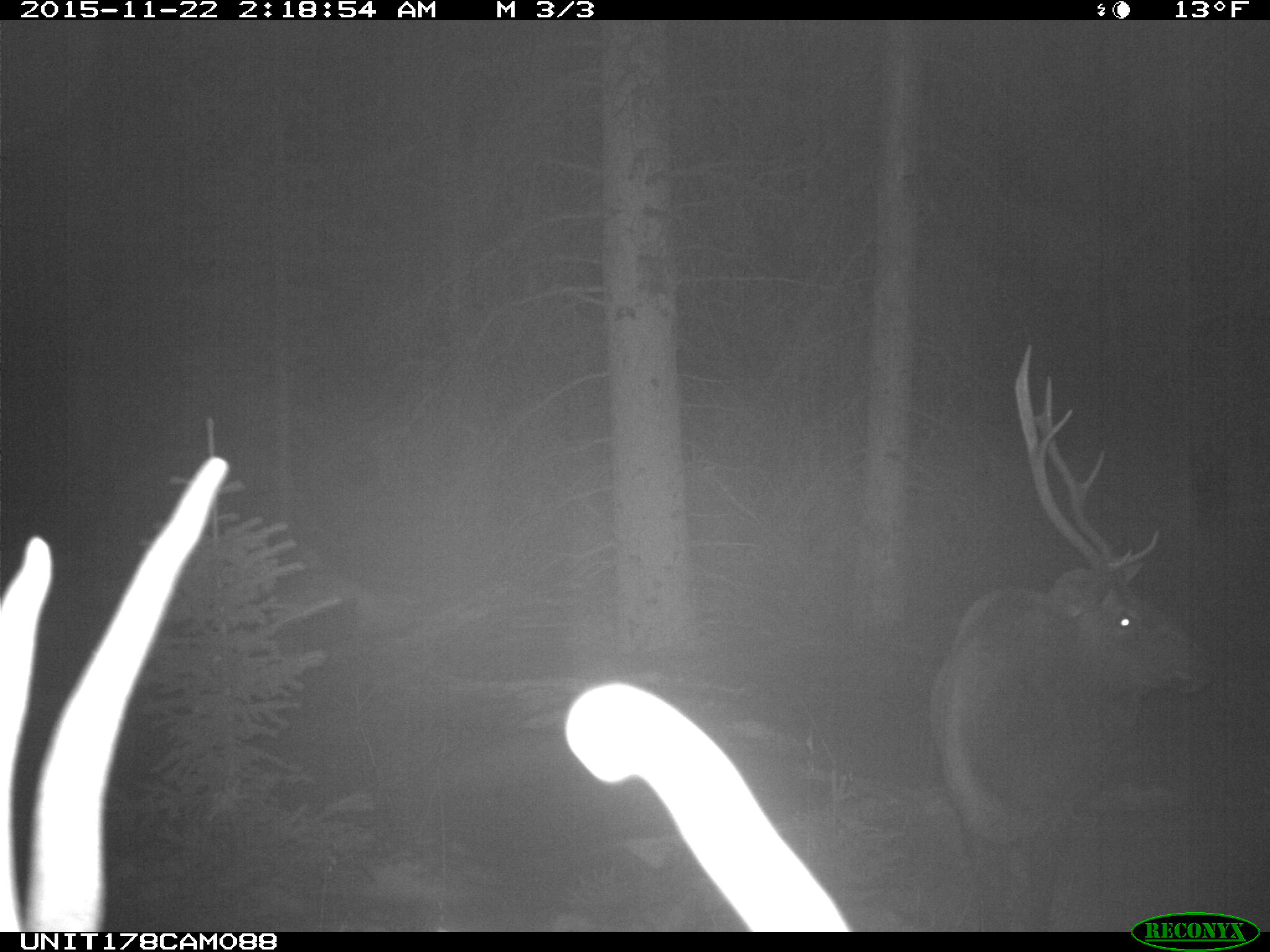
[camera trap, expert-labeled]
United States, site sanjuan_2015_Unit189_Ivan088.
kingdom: Animalia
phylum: Chordata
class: Mammalia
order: Artiodactyla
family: Cervidae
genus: Cervus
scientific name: Cervus elaphus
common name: red deer